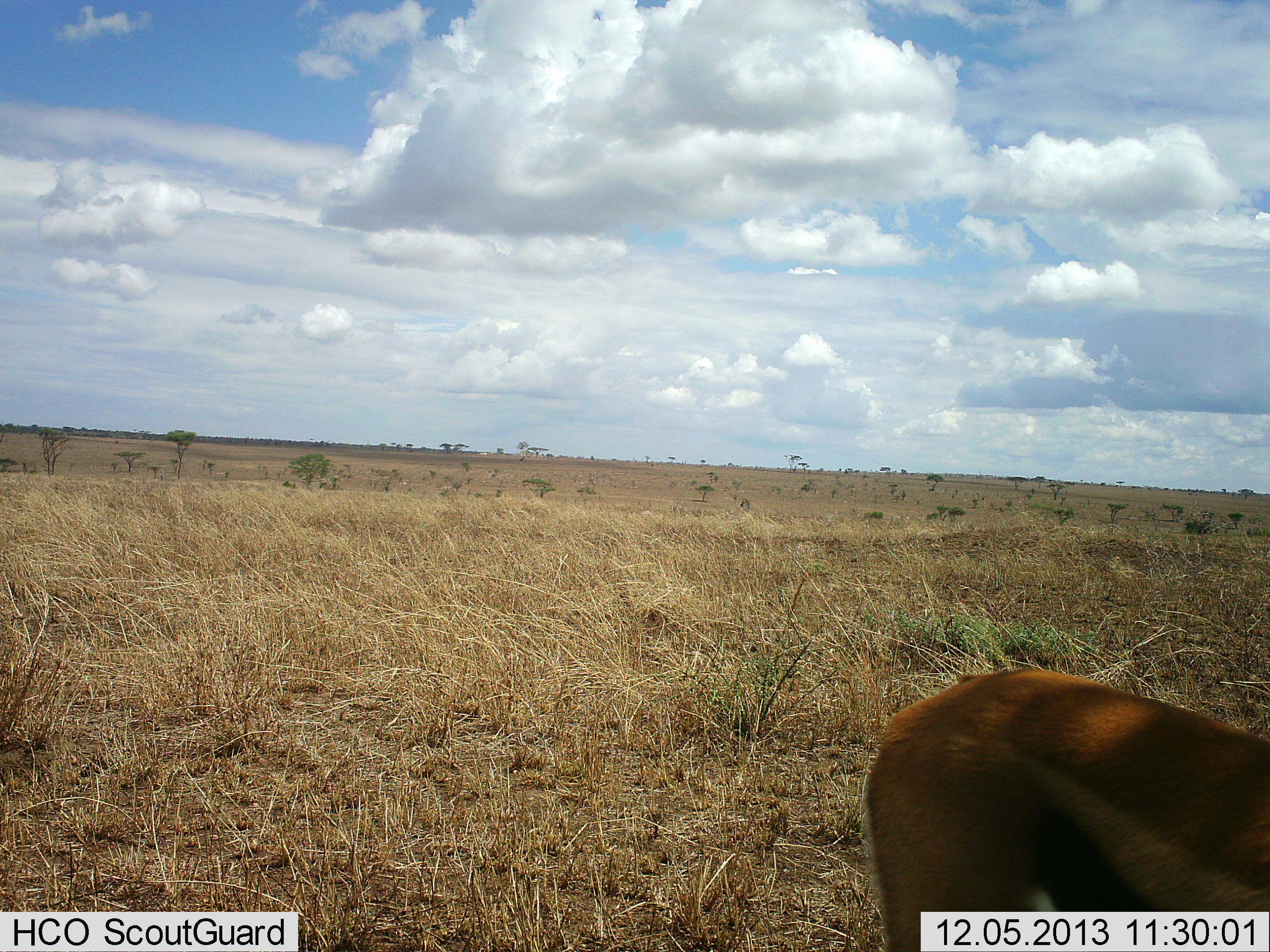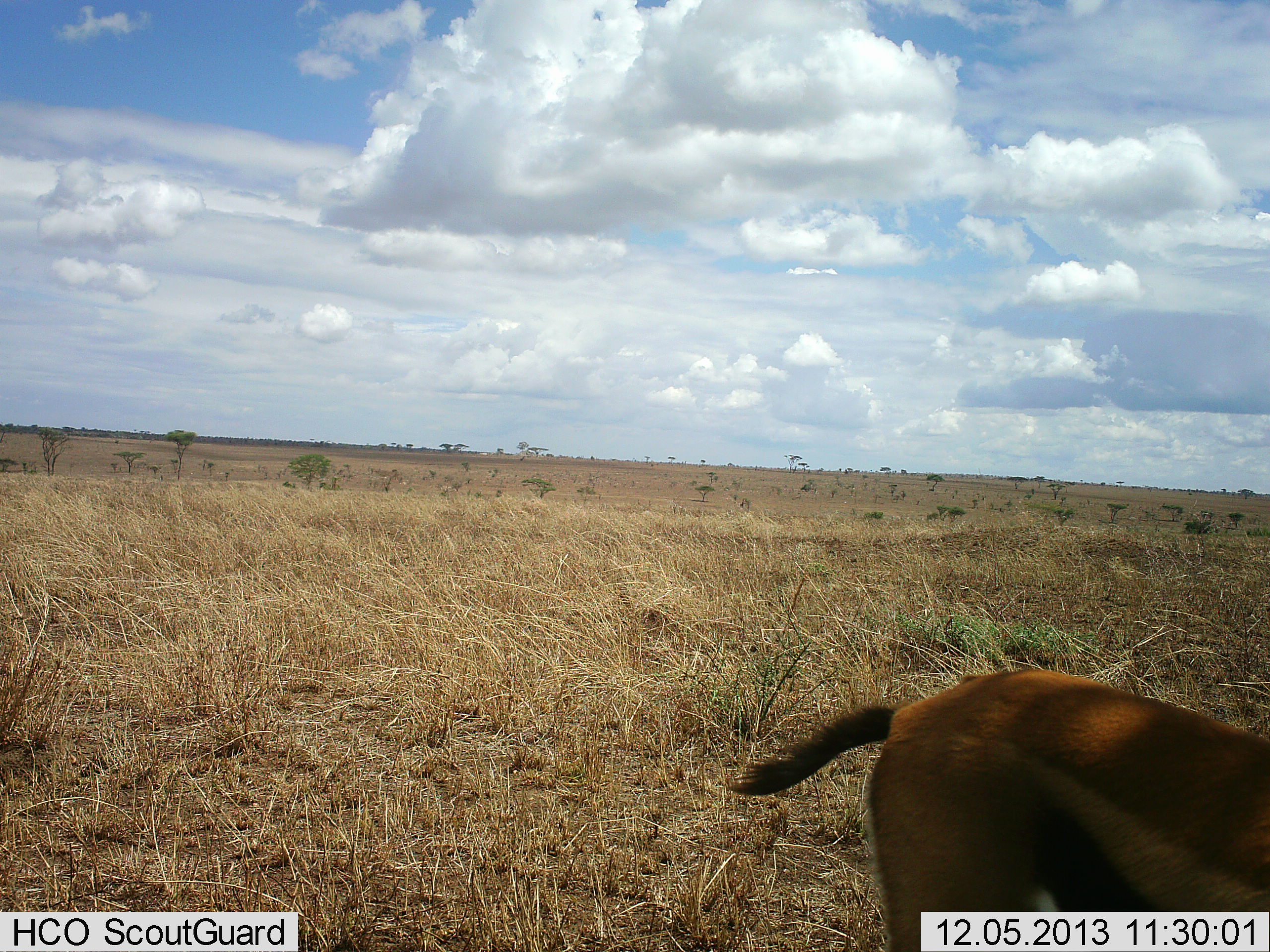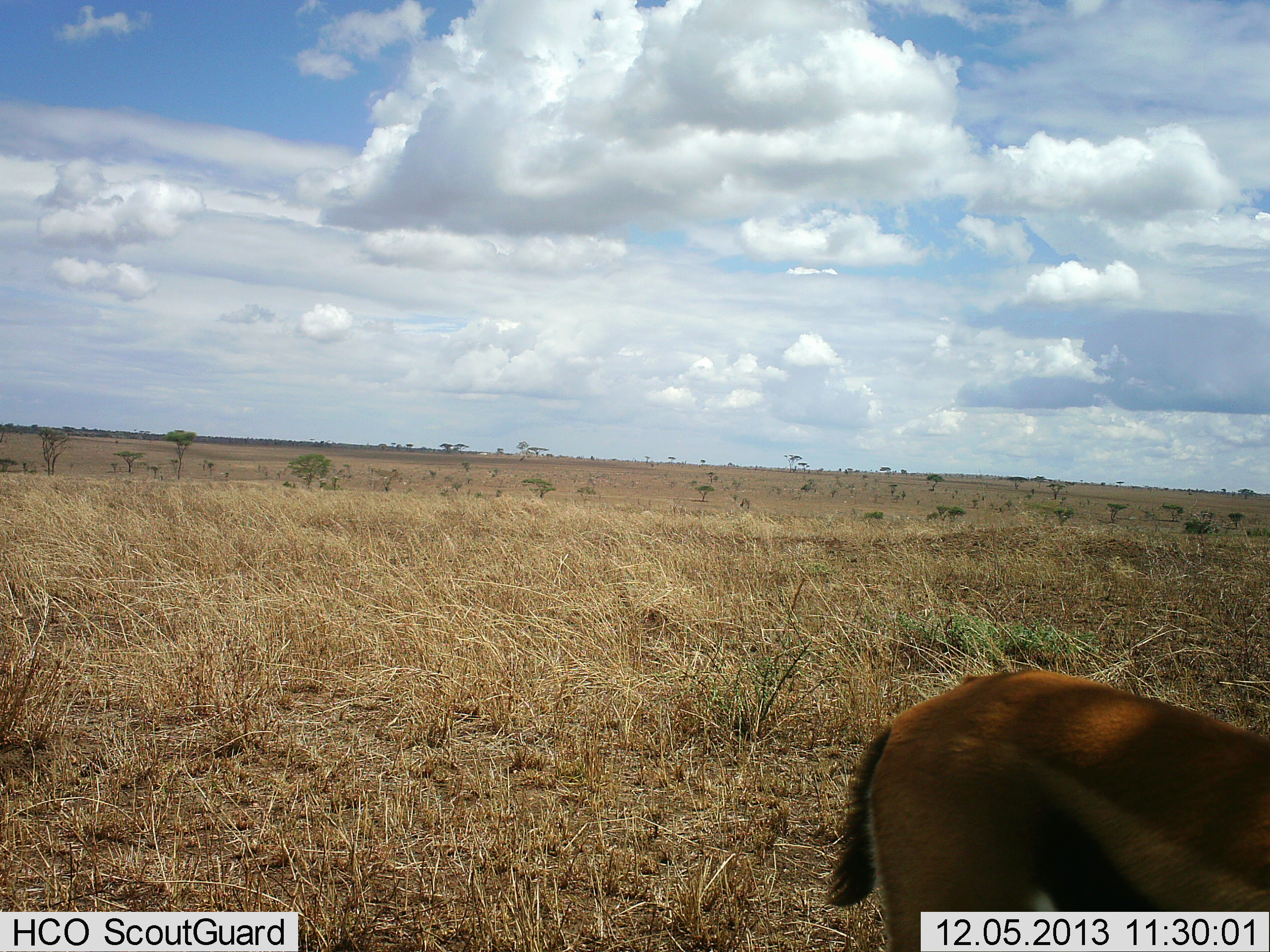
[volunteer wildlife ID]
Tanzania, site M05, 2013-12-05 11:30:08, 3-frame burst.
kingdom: Animalia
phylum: Chordata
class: Mammalia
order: Artiodactyla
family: Bovidae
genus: Eudorcas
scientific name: Eudorcas thomsonii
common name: thomson's gazelle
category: gazellethomsons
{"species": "gazellethomsons (thomson's gazelle) (Eudorcas thomsonii)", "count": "1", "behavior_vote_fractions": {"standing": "90%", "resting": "0%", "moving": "0%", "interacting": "0%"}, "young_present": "0%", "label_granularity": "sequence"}